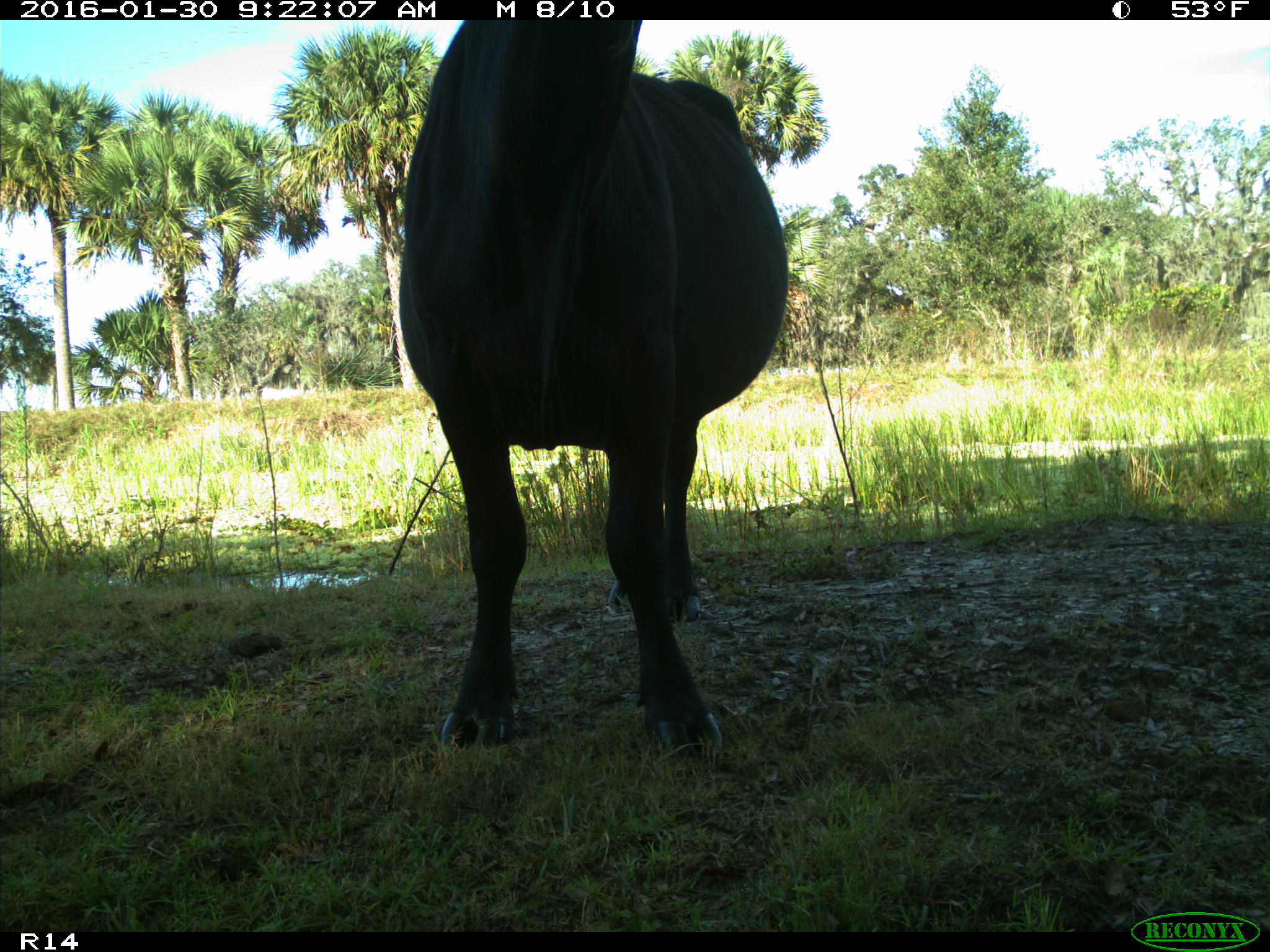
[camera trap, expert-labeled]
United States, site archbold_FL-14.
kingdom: Animalia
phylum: Chordata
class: Mammalia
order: Artiodactyla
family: Bovidae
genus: Bos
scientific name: Bos taurus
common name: domestic cow